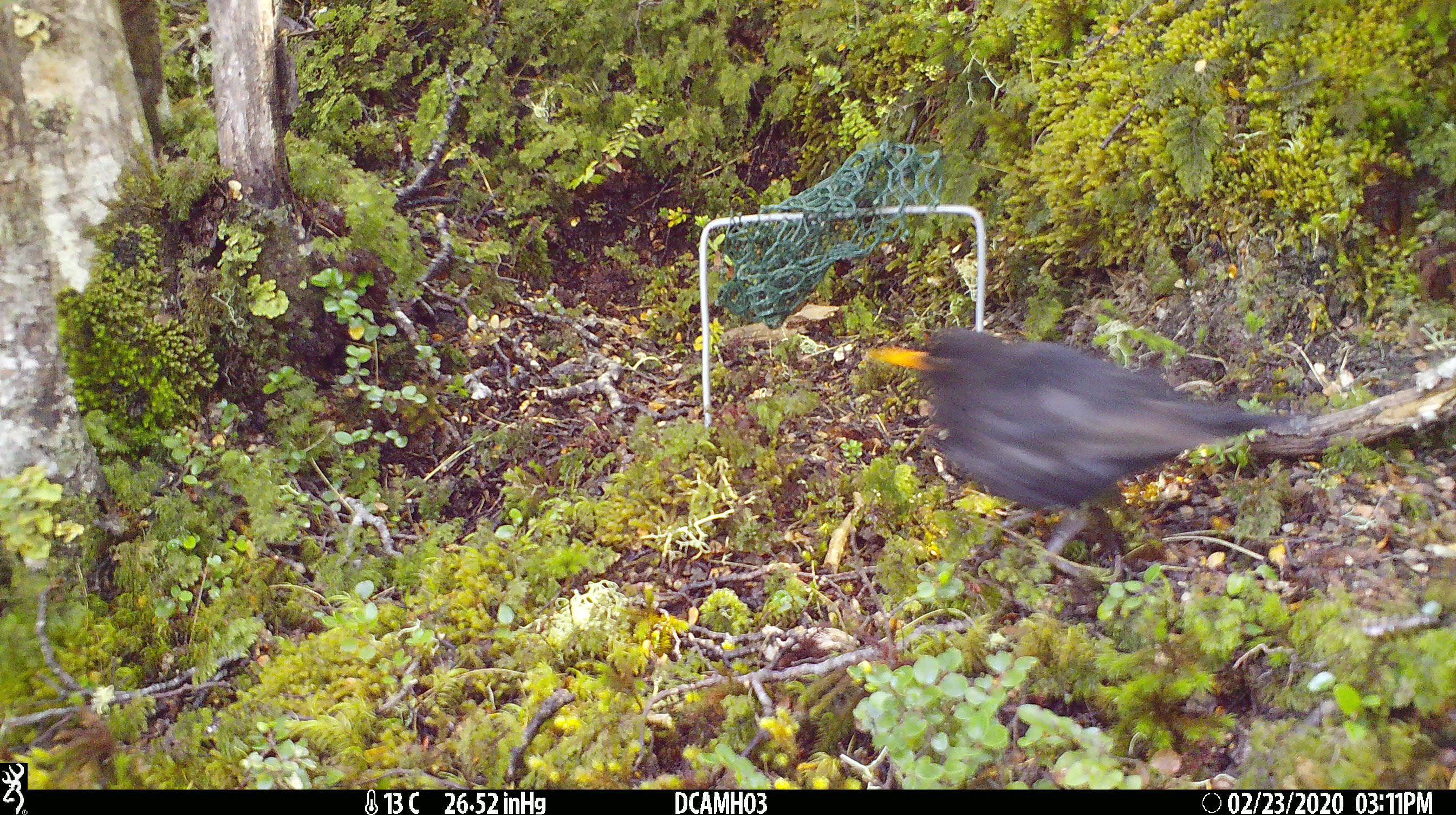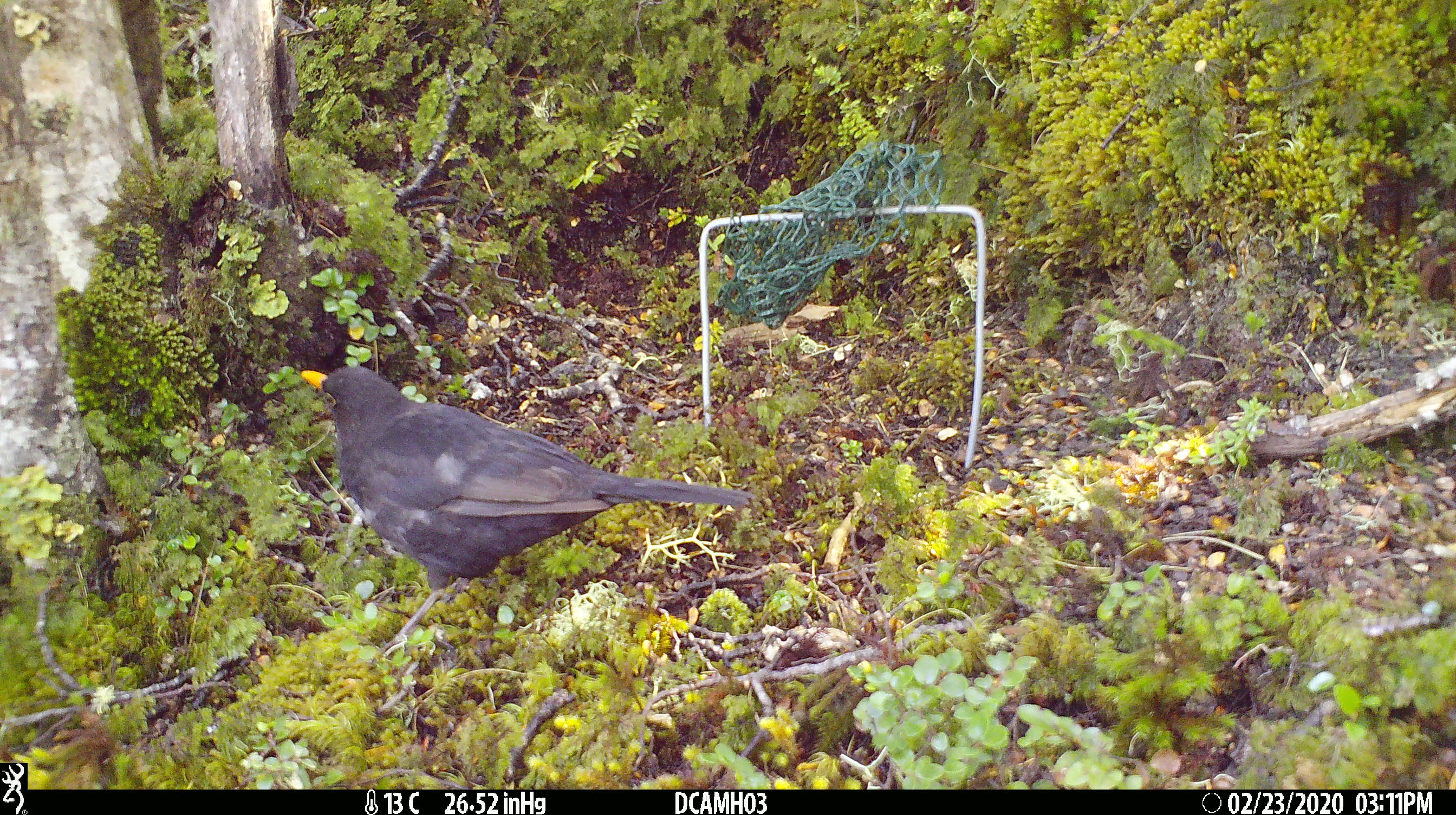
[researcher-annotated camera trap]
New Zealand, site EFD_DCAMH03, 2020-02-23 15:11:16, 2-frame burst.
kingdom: Animalia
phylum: Chordata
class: Aves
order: Passeriformes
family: Turdidae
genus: Turdus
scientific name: Turdus merula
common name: eurasian blackbird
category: blackbird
Blackbird (eurasian blackbird) (Turdus merula).